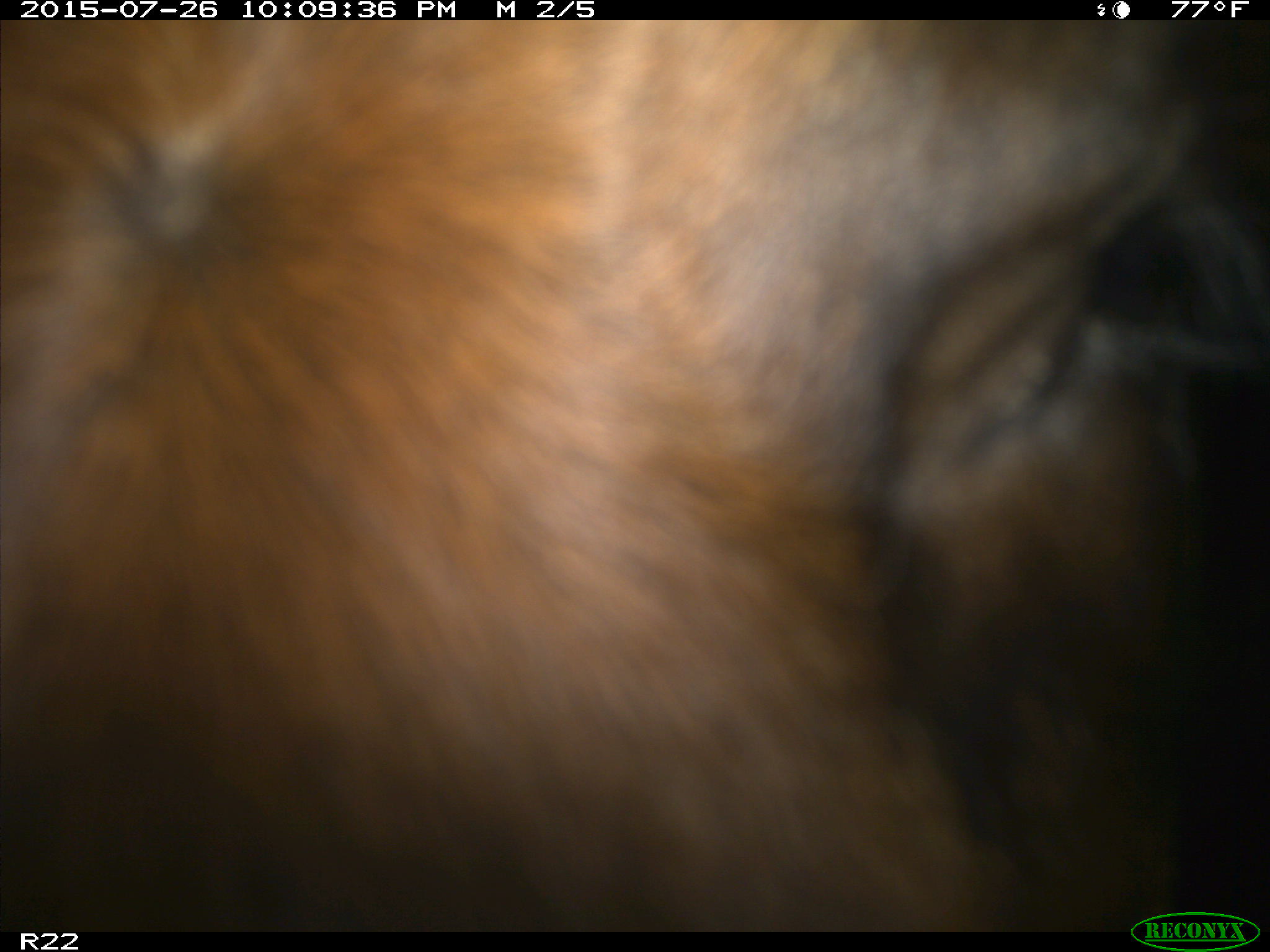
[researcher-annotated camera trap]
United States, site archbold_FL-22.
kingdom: Animalia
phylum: Chordata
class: Mammalia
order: Artiodactyla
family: Bovidae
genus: Bos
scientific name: Bos taurus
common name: domestic cow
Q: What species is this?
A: Bos taurus (domestic cow).